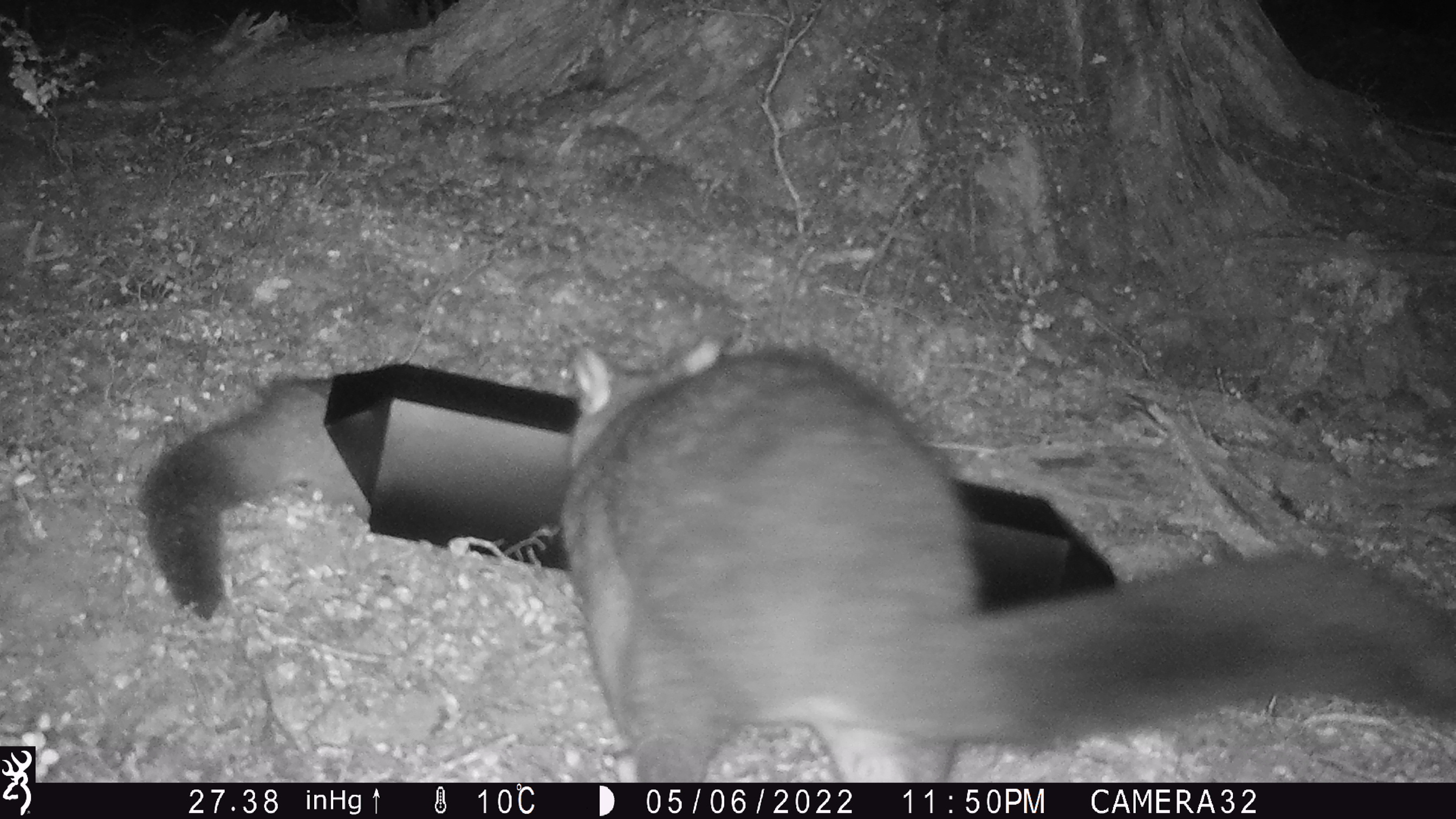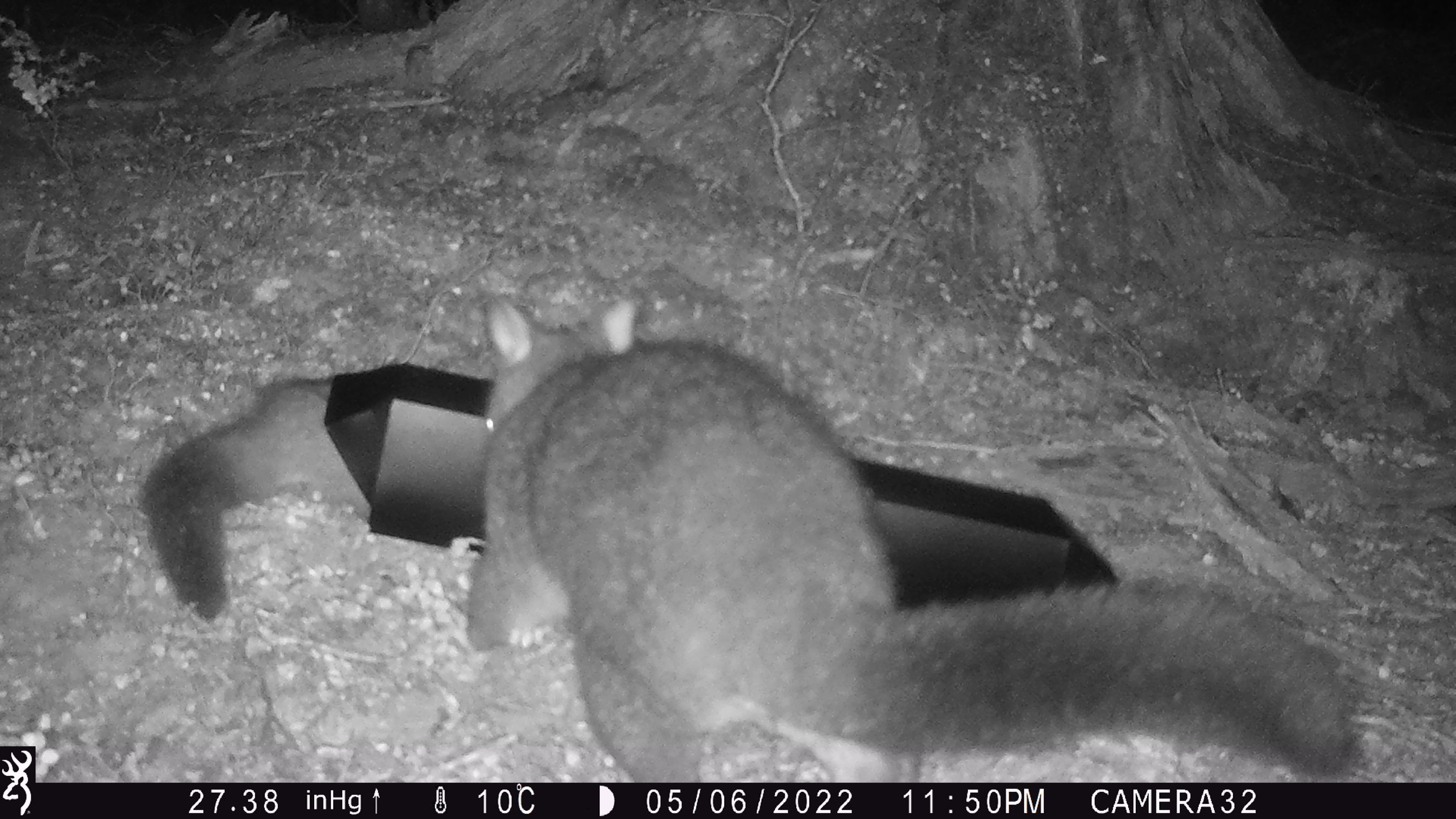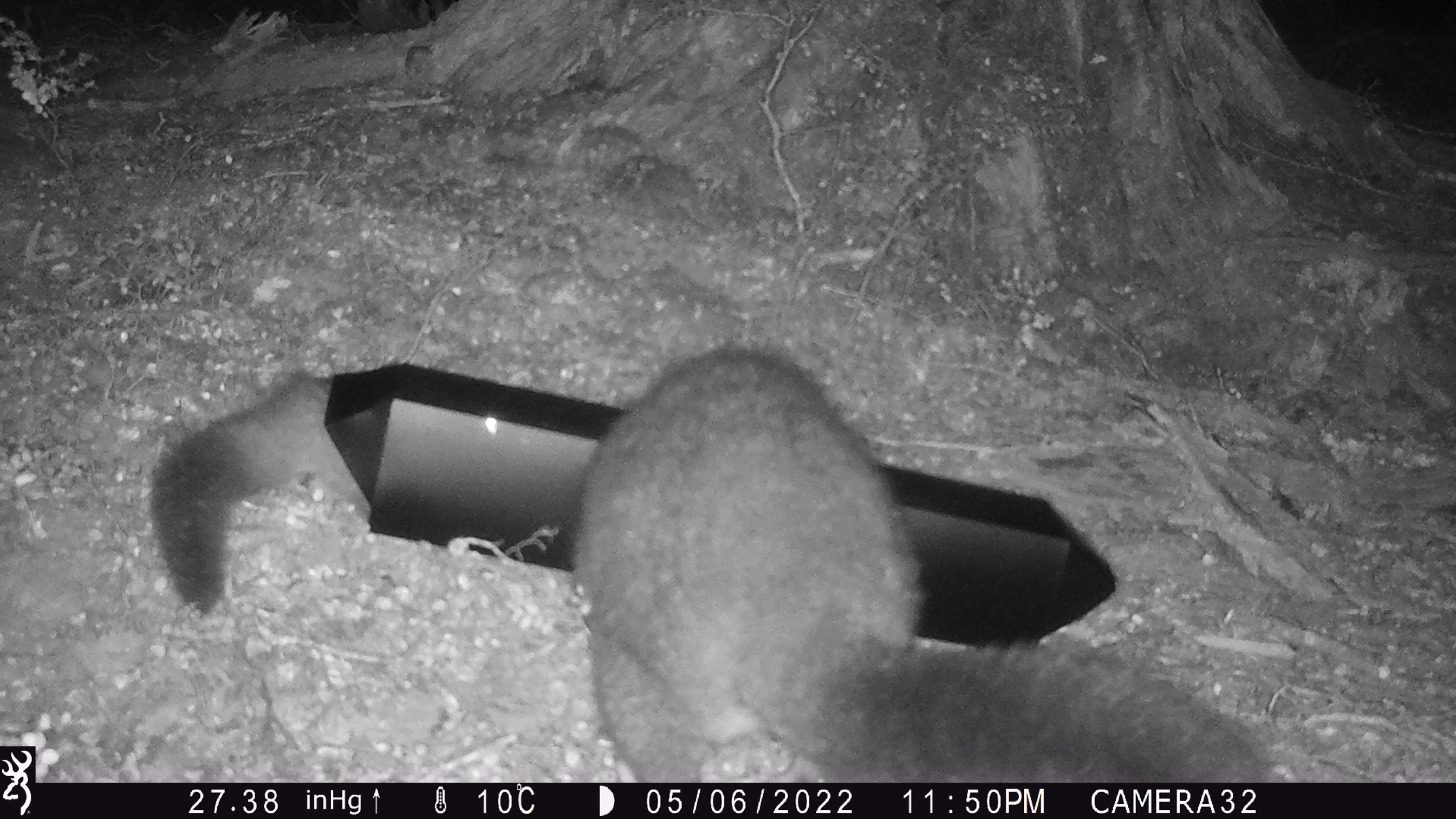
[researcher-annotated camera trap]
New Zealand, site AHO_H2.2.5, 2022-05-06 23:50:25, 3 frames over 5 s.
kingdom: Animalia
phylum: Chordata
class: Mammalia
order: Diprotodontia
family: Phalangeridae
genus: Trichosurus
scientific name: Trichosurus vulpecula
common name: common brushtail possum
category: possum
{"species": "possum (common brushtail possum) (Trichosurus vulpecula)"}